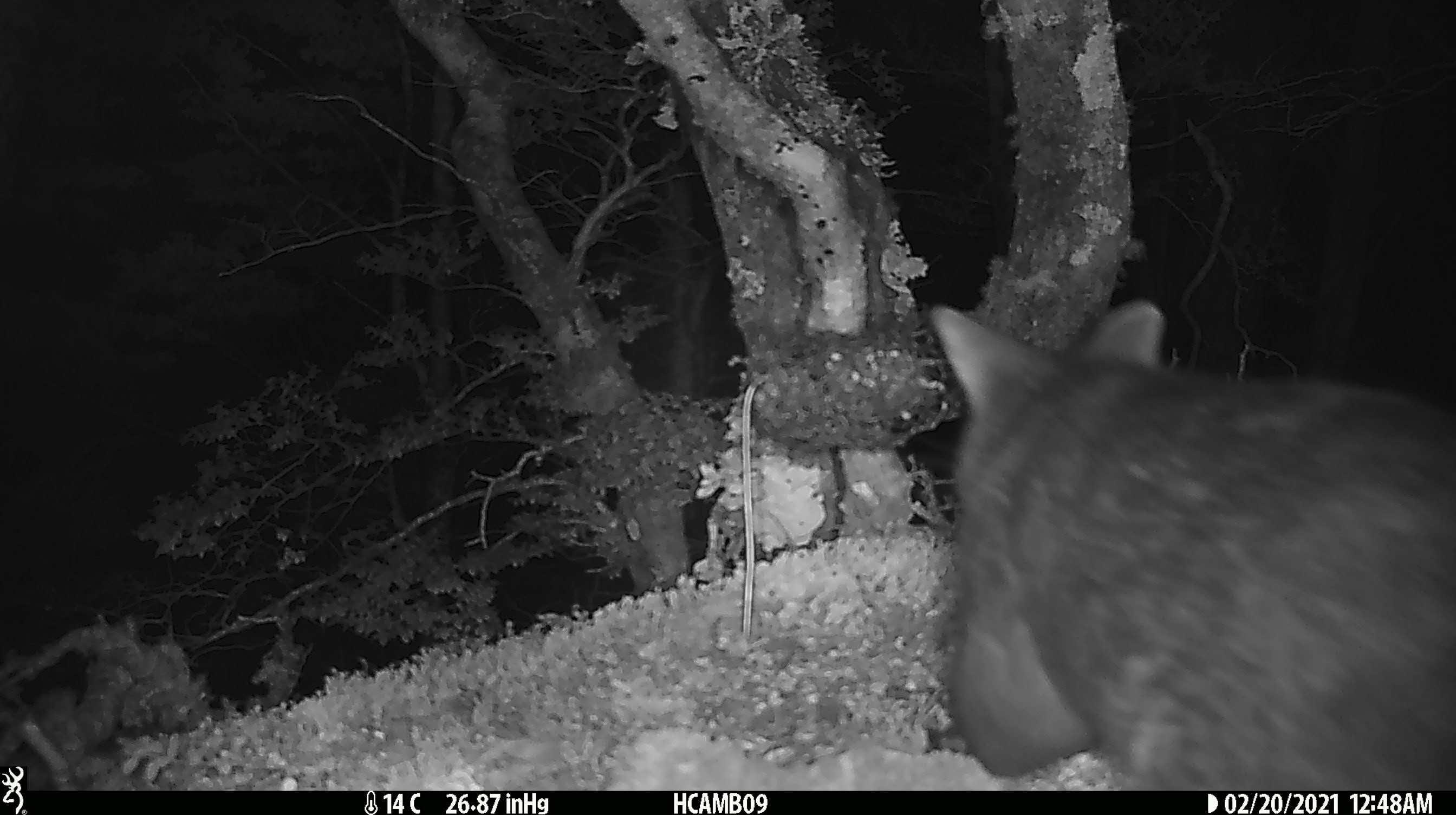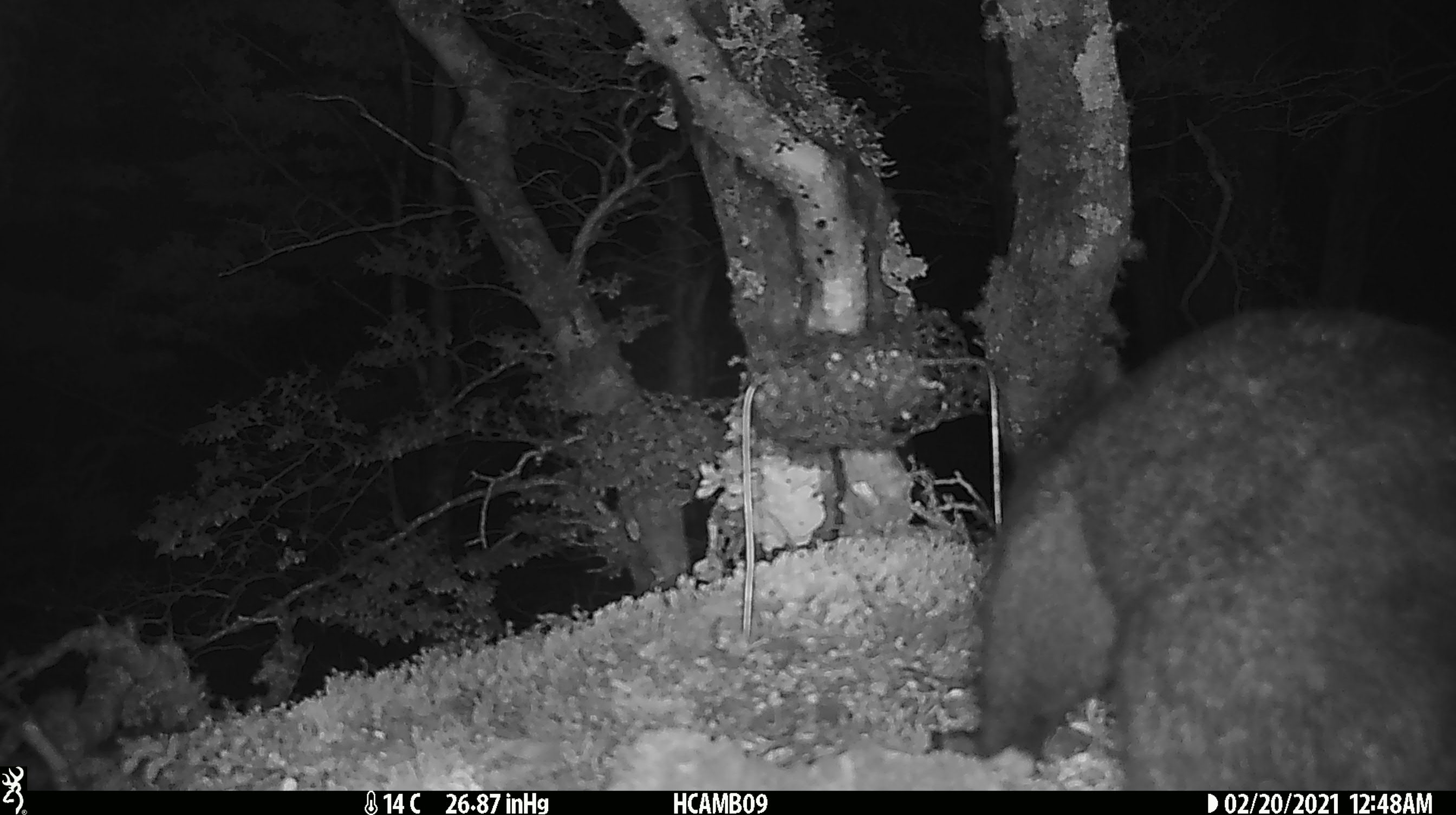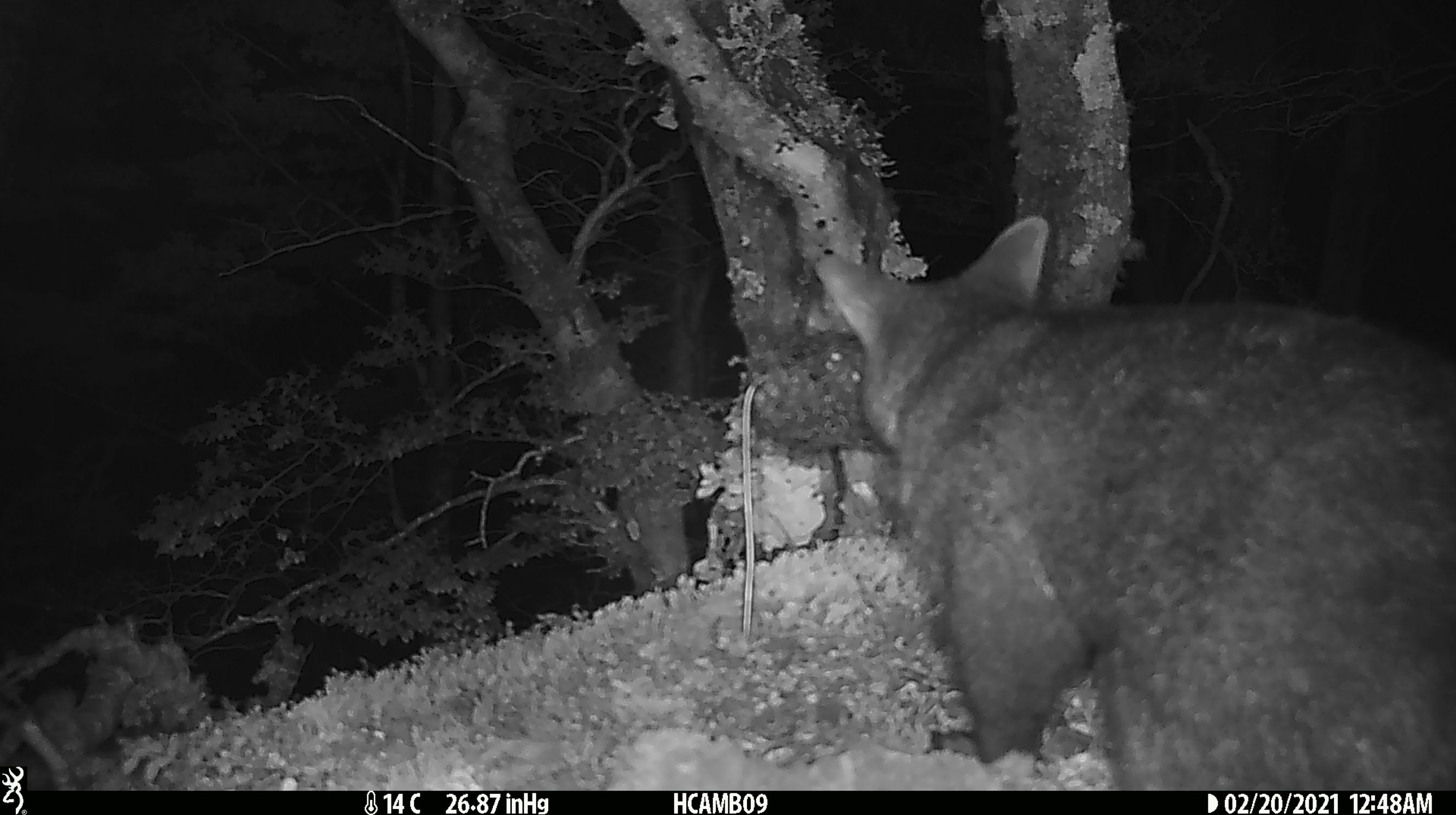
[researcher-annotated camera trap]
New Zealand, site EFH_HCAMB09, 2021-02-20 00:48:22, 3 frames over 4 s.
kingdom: Animalia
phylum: Chordata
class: Mammalia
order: Diprotodontia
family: Phalangeridae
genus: Trichosurus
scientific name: Trichosurus vulpecula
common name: common brushtail possum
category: possum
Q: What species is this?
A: Possum (common brushtail possum) (Trichosurus vulpecula).